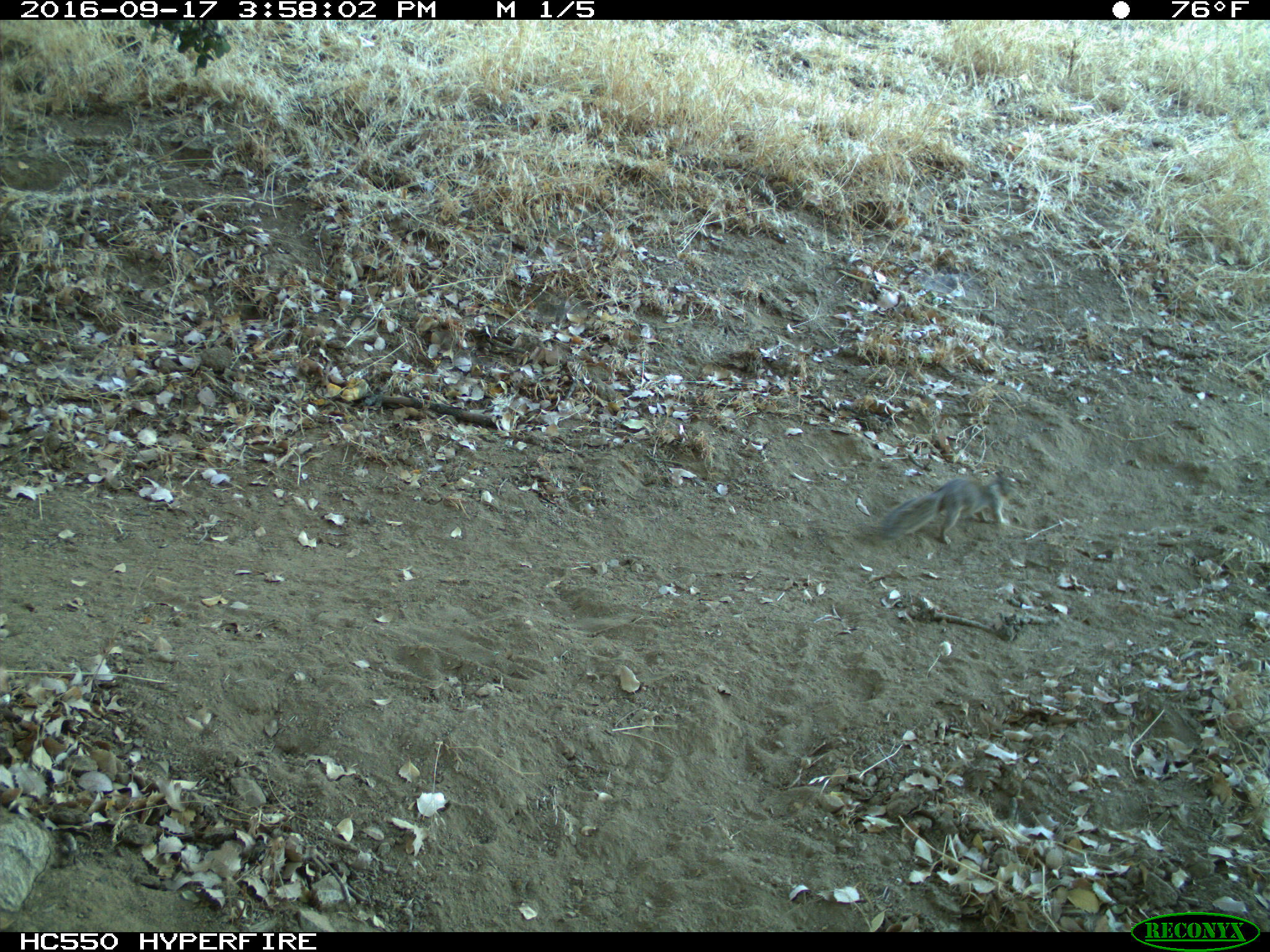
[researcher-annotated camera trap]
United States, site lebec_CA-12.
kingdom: Animalia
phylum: Chordata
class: Mammalia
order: Rodentia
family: Sciuridae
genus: Otospermophilus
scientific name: Otospermophilus beecheyi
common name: california ground squirrel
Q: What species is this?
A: Otospermophilus beecheyi (california ground squirrel).